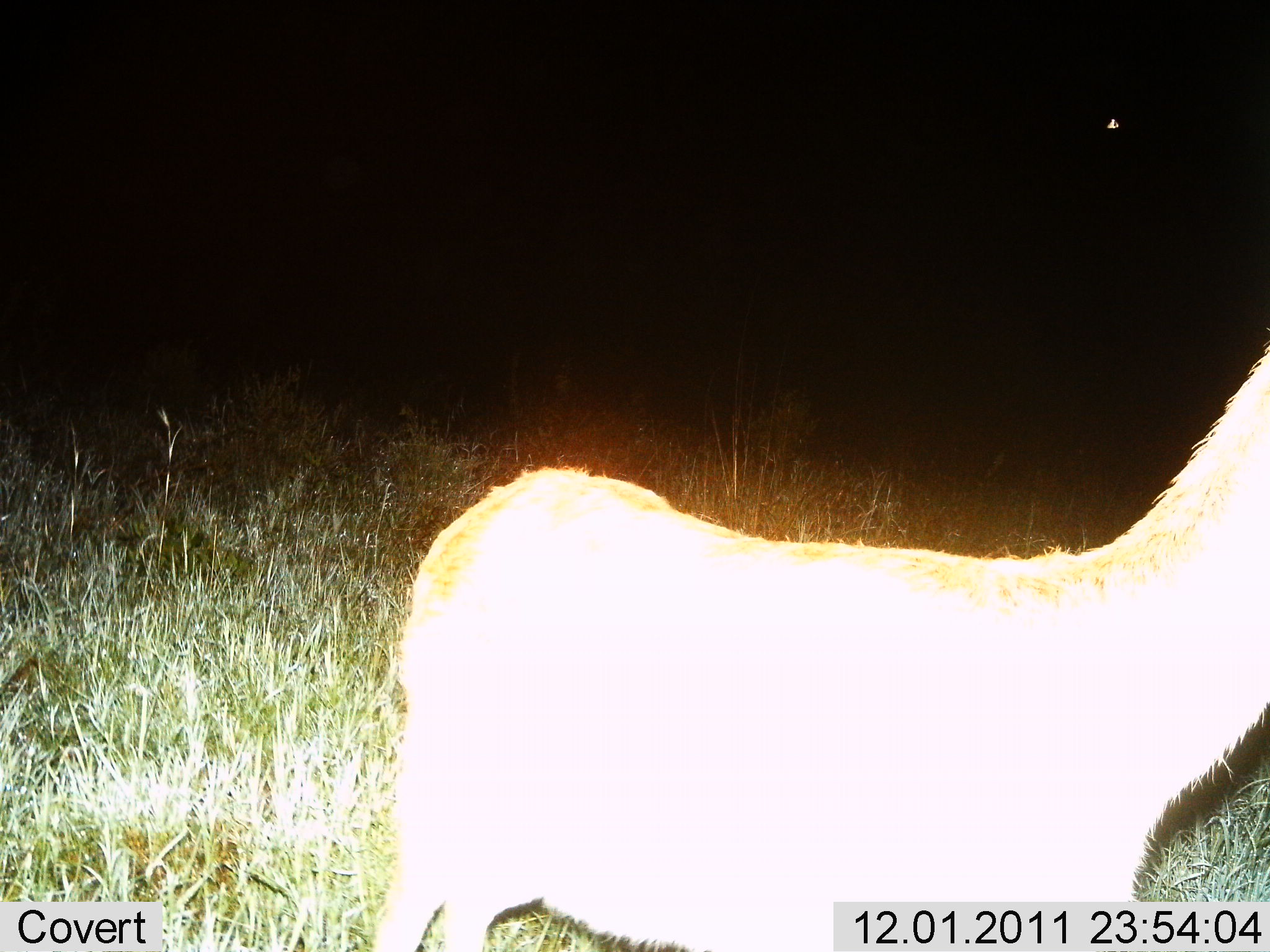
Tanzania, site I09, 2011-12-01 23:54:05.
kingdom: Animalia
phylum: Chordata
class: Mammalia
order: Artiodactyla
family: Bovidae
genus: Nanger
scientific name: Nanger granti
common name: grant's gazelle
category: gazellegrants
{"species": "gazellegrants (grant's gazelle) (Nanger granti)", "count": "1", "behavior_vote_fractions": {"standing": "40%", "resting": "0%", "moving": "60%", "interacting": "0%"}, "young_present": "0%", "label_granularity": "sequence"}